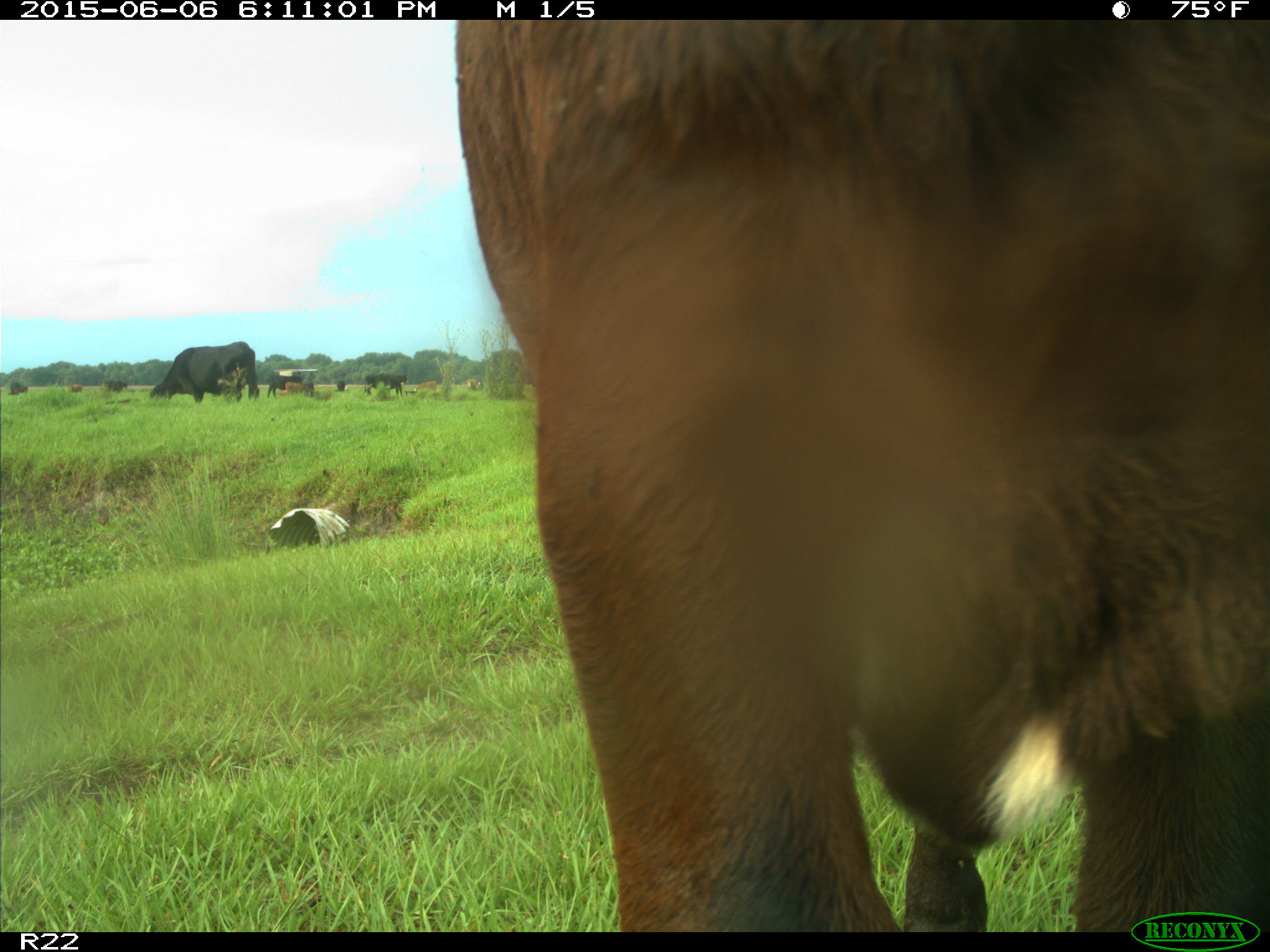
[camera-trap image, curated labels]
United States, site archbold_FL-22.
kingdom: Animalia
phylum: Chordata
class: Mammalia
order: Artiodactyla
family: Bovidae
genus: Bos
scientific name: Bos taurus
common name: domestic cow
Bos taurus (domestic cow).